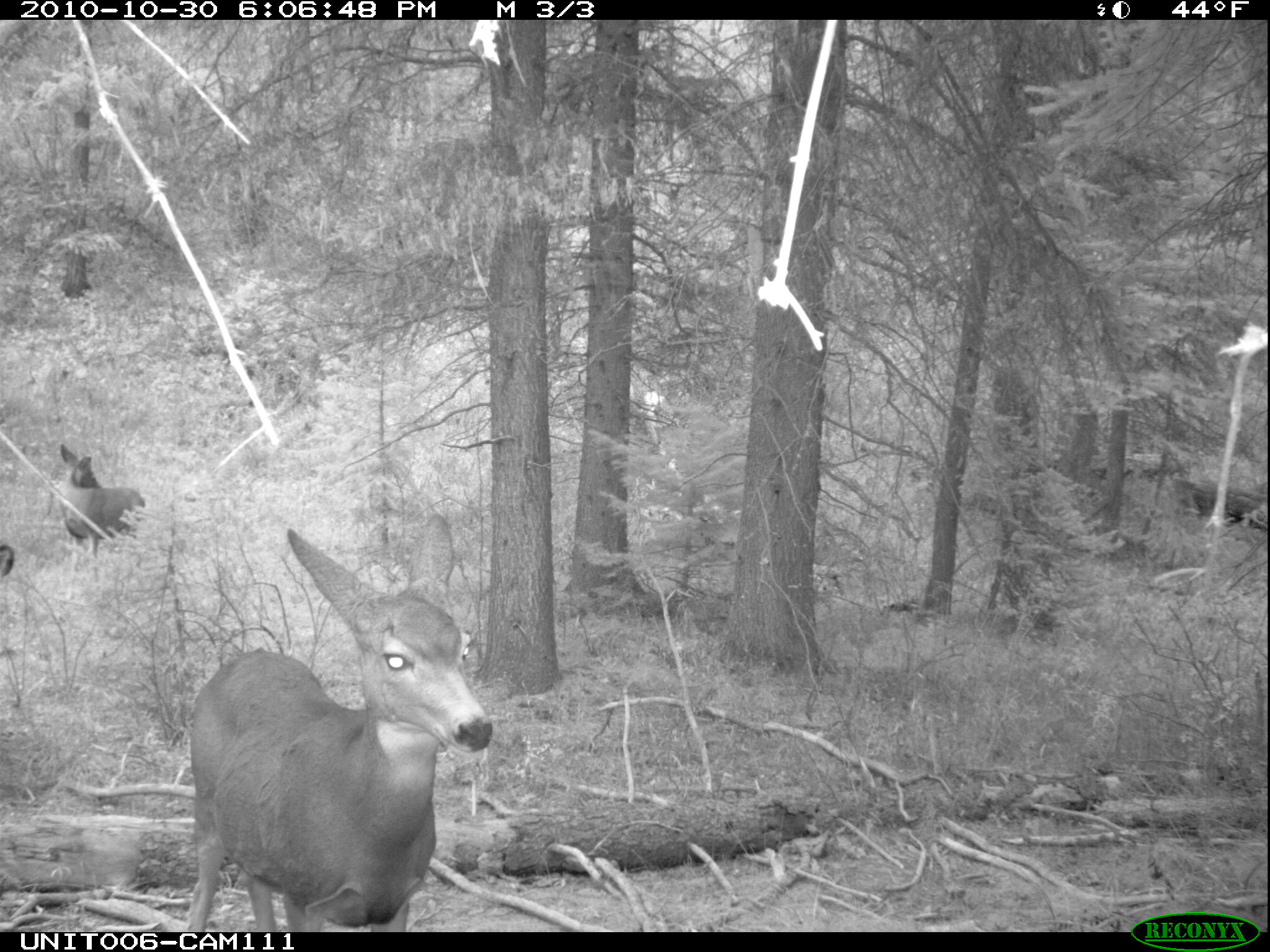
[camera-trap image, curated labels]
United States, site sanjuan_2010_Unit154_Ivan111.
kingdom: Animalia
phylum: Chordata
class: Mammalia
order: Artiodactyla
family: Cervidae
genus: Odocoileus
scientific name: Odocoileus hemionus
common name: mule deer